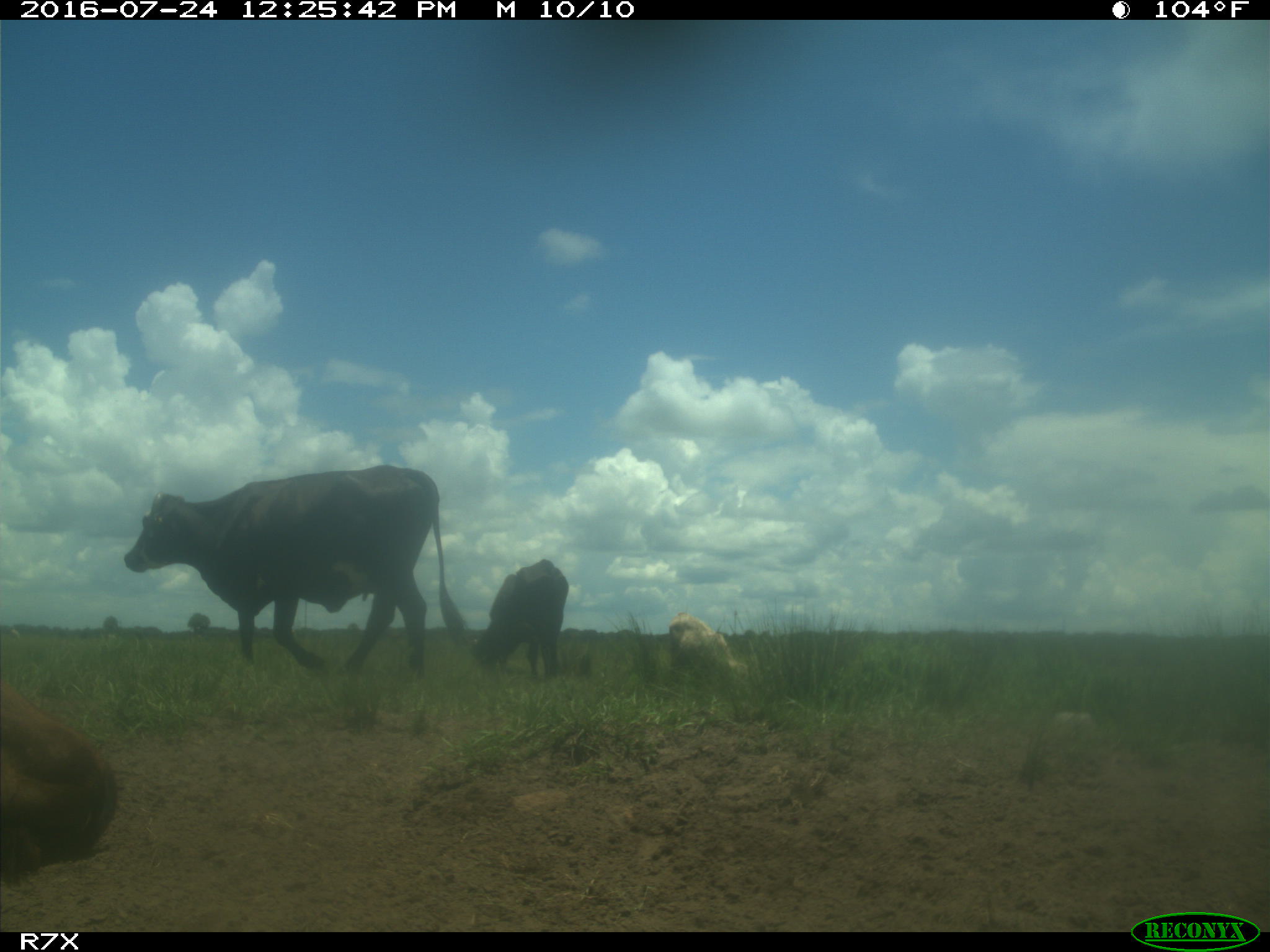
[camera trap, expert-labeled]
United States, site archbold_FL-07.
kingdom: Animalia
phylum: Chordata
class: Mammalia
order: Artiodactyla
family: Bovidae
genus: Bos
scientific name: Bos taurus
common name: domestic cow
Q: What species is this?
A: Bos taurus (domestic cow).